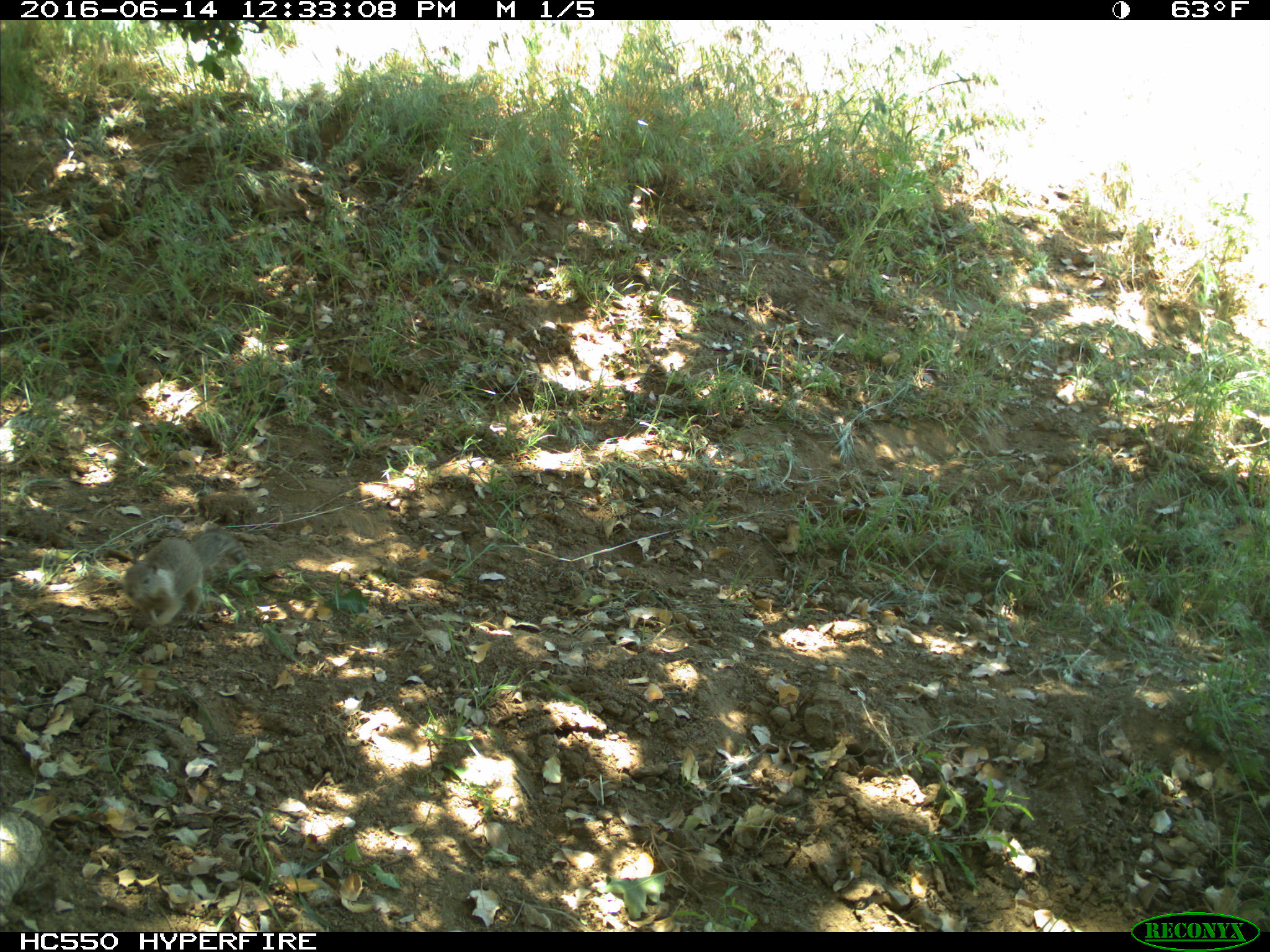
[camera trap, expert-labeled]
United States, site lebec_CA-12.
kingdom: Animalia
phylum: Chordata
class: Mammalia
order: Rodentia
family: Sciuridae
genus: Otospermophilus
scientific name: Otospermophilus beecheyi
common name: california ground squirrel